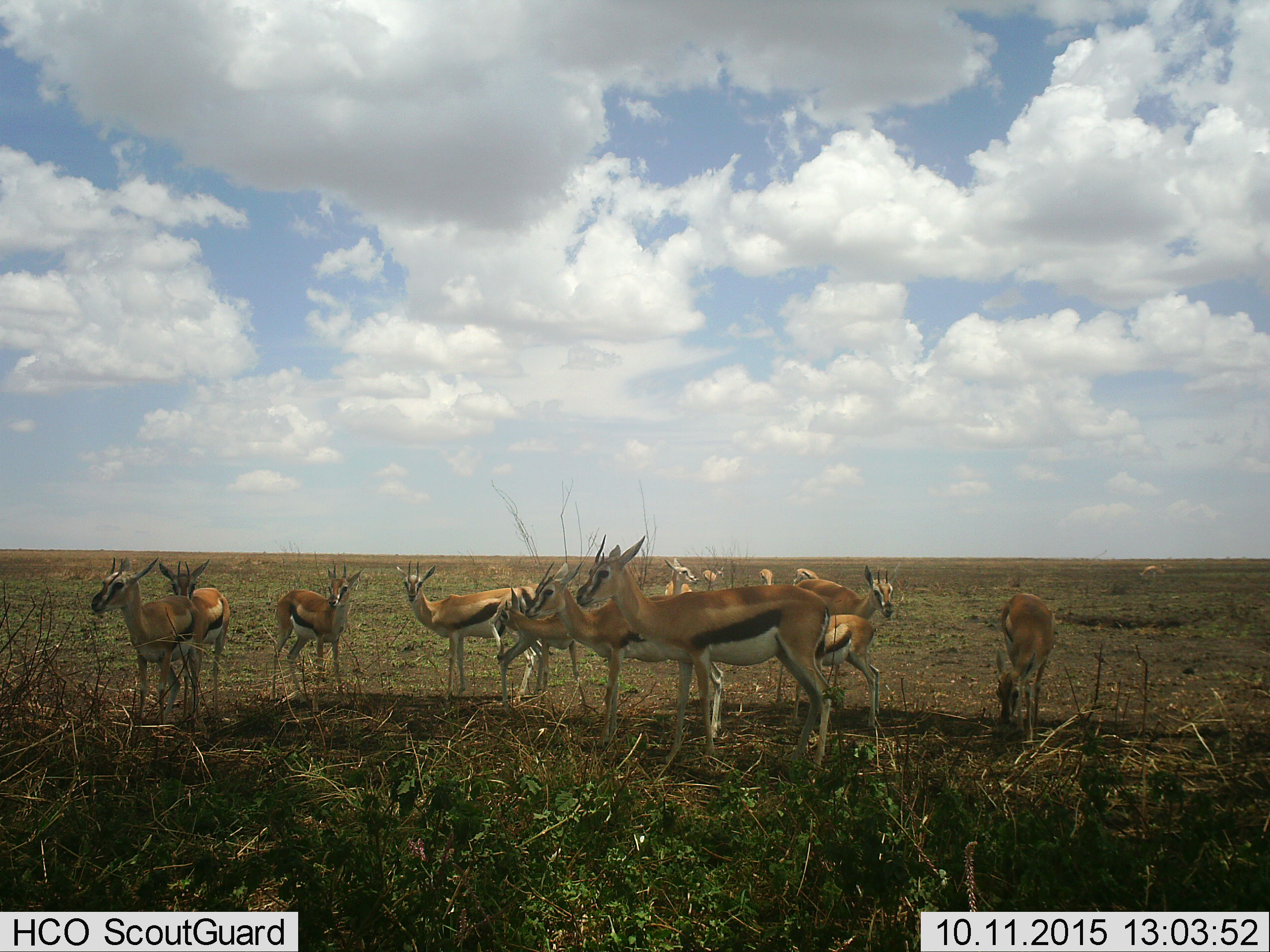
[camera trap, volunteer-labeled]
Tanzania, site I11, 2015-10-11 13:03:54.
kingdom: Animalia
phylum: Chordata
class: Mammalia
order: Artiodactyla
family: Bovidae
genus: Eudorcas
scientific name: Eudorcas thomsonii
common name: thomson's gazelle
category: gazellethomsons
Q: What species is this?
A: Gazellethomsons (thomson's gazelle) (Eudorcas thomsonii).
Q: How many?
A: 11-50.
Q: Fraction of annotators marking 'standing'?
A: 100%.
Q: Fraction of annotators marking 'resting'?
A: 20%.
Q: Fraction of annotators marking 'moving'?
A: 0%.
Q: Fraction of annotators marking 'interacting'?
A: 0%.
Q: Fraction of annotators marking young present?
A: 20%.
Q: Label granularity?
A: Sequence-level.